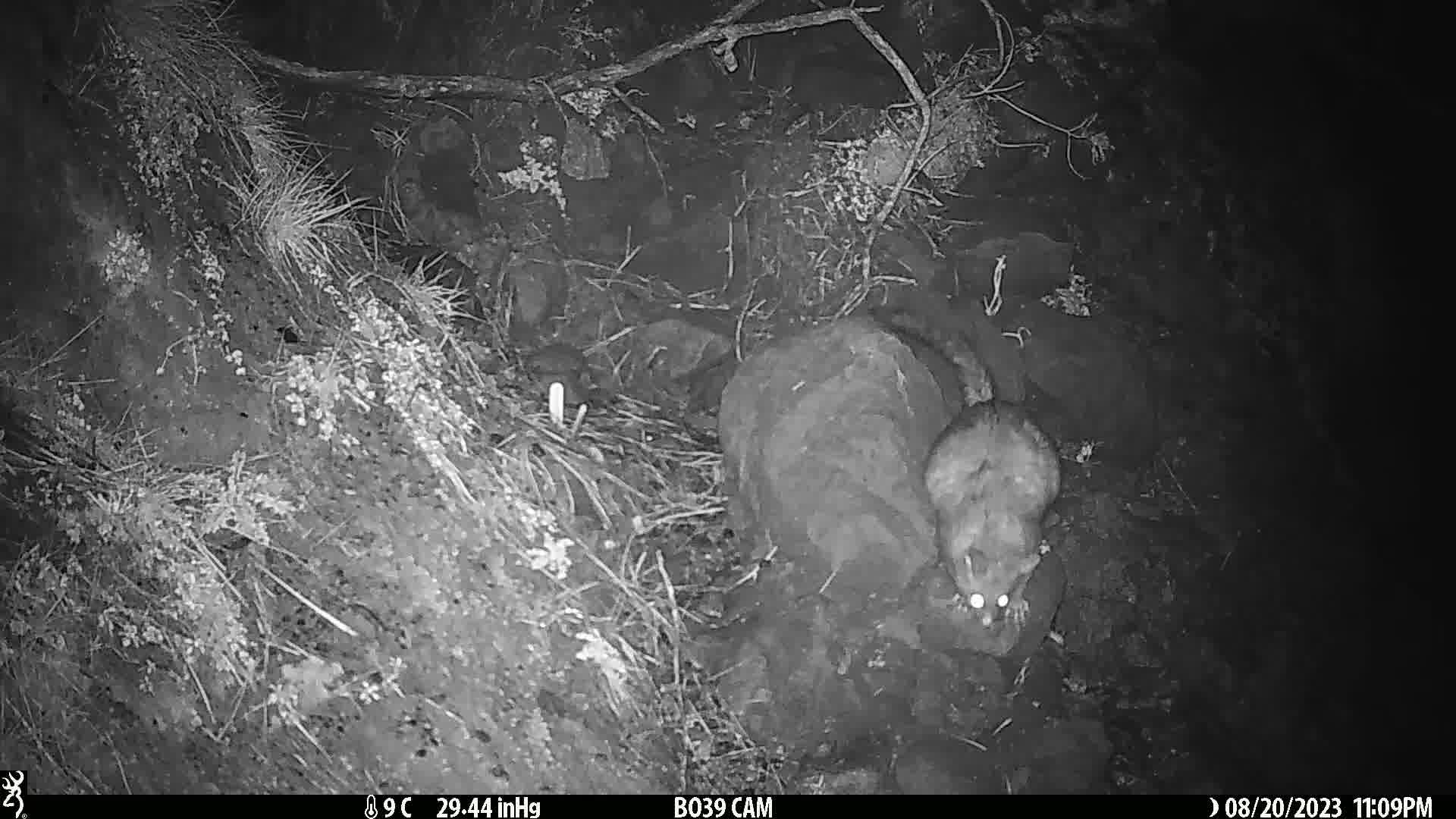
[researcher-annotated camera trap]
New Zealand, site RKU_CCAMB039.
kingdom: Animalia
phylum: Chordata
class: Mammalia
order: Diprotodontia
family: Phalangeridae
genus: Trichosurus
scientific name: Trichosurus vulpecula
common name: common brushtail possum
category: possum